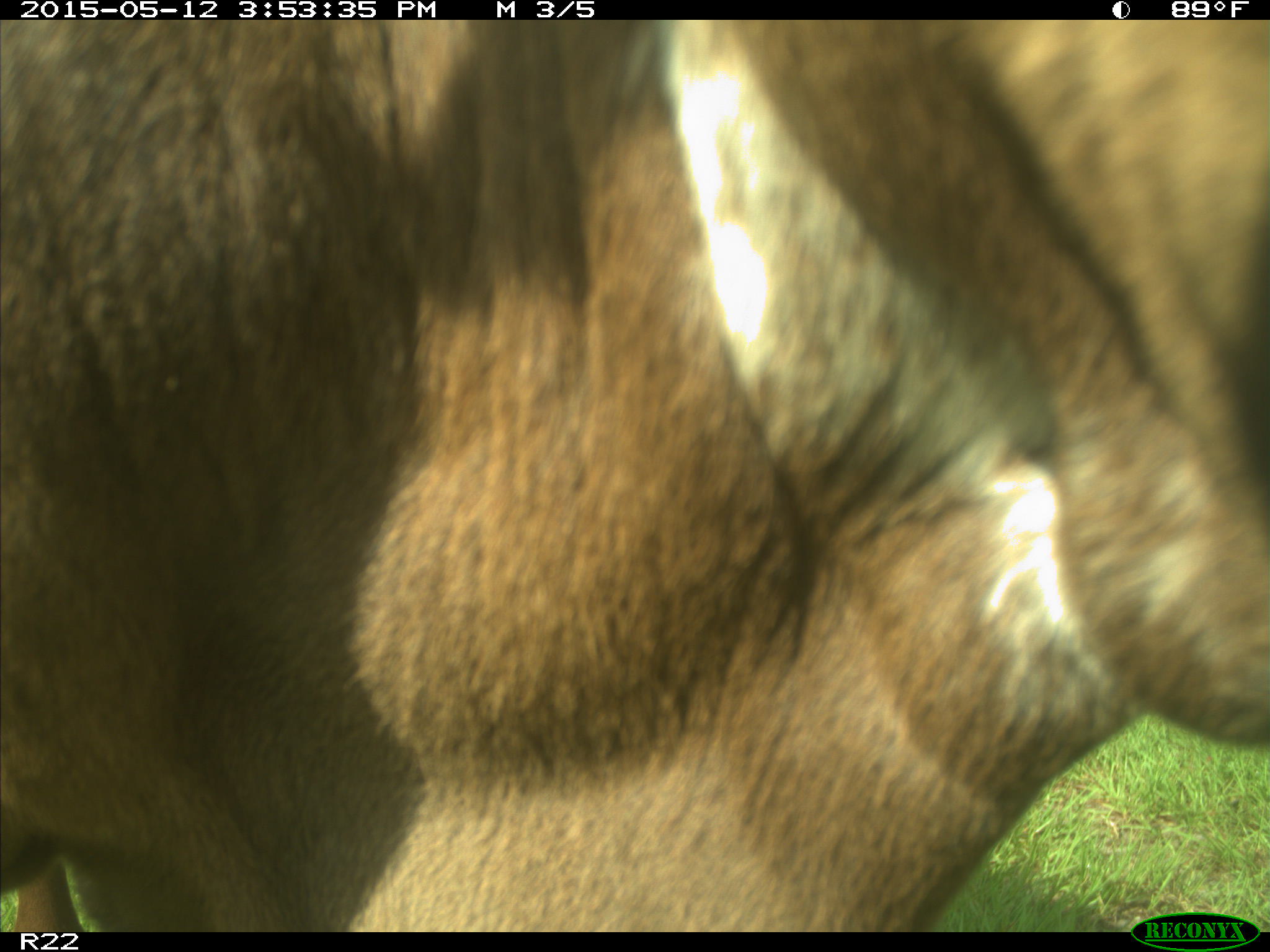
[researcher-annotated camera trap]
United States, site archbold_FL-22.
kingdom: Animalia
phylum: Chordata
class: Mammalia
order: Artiodactyla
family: Bovidae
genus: Bos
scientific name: Bos taurus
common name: domestic cow